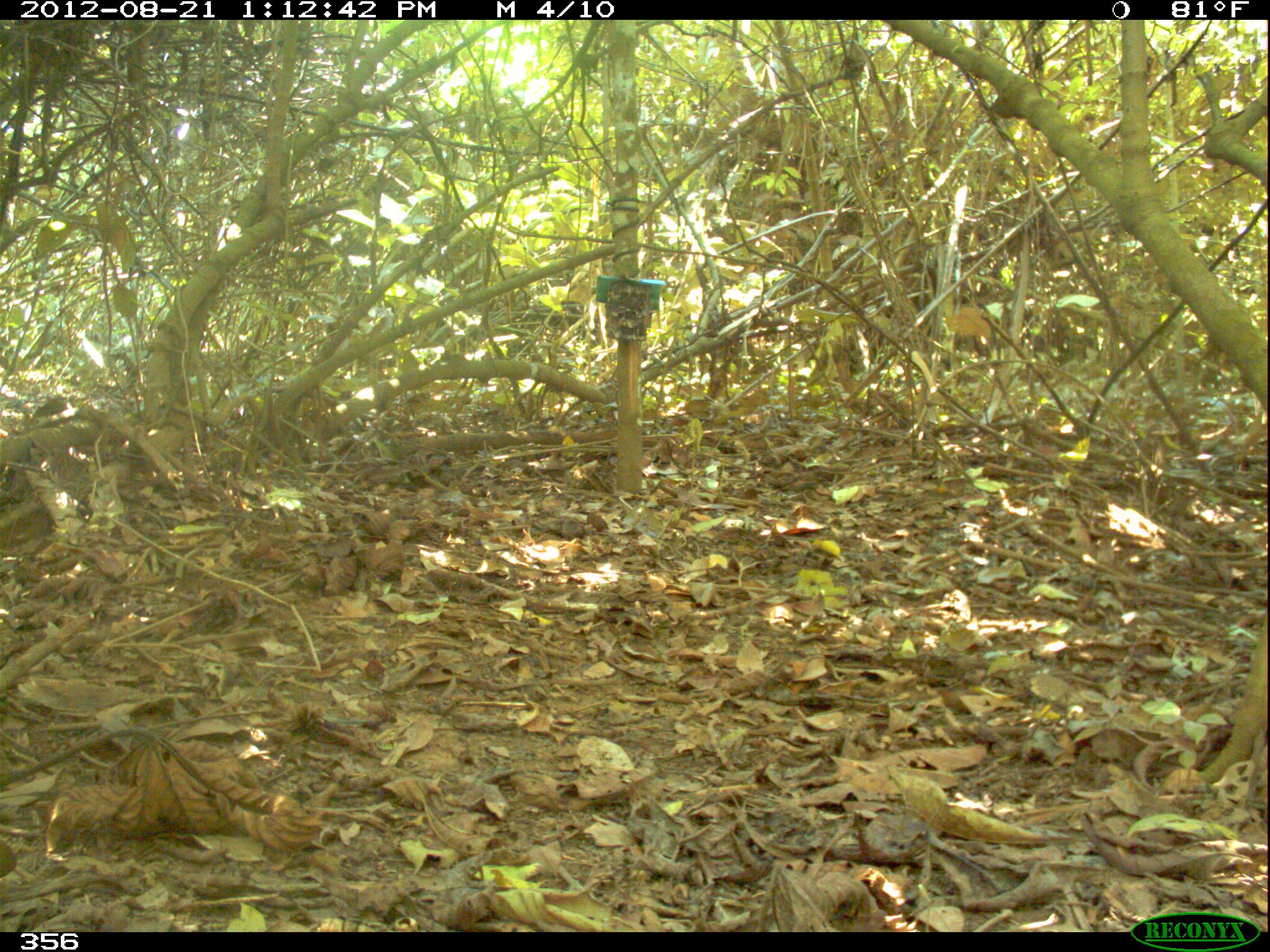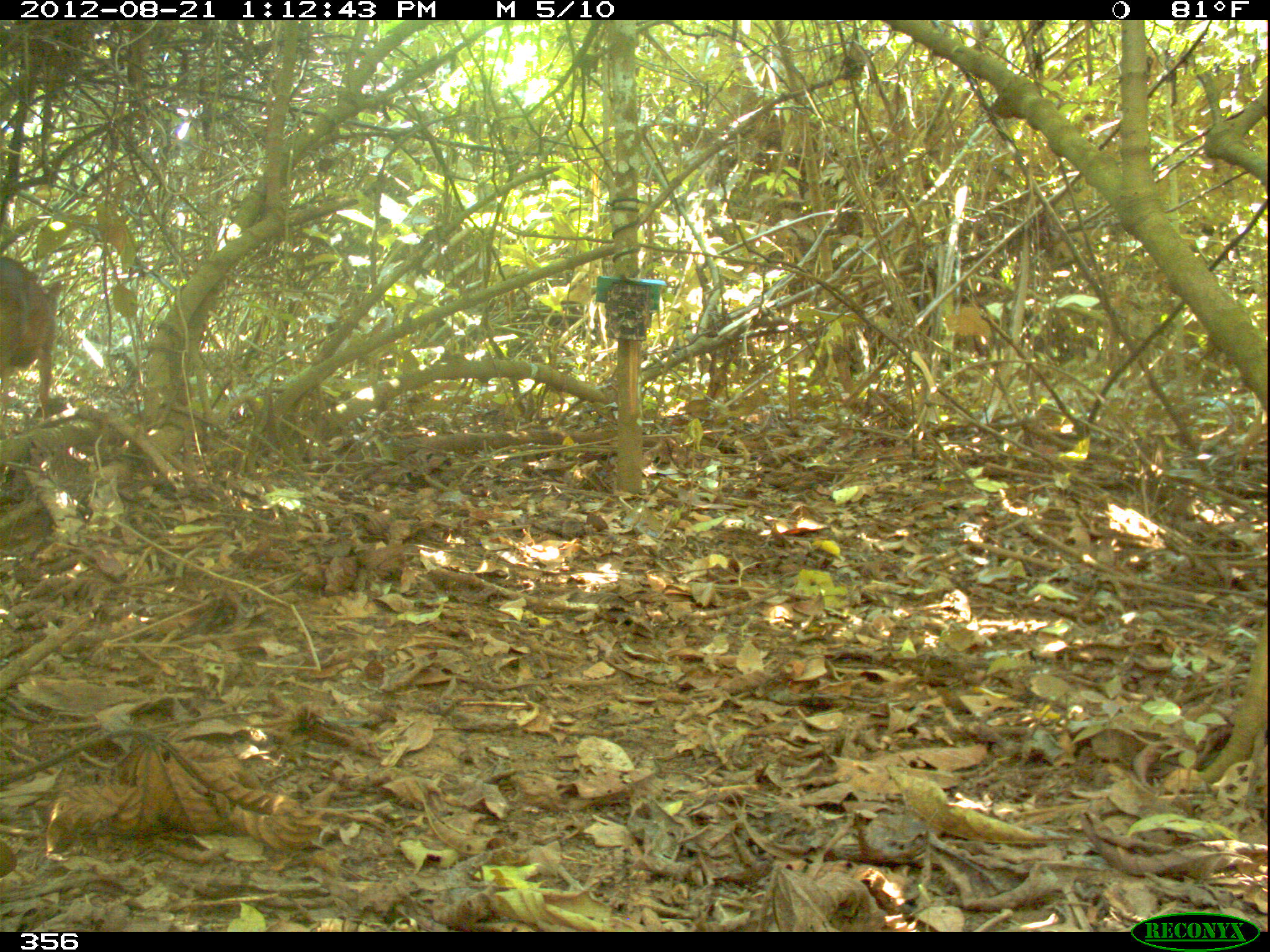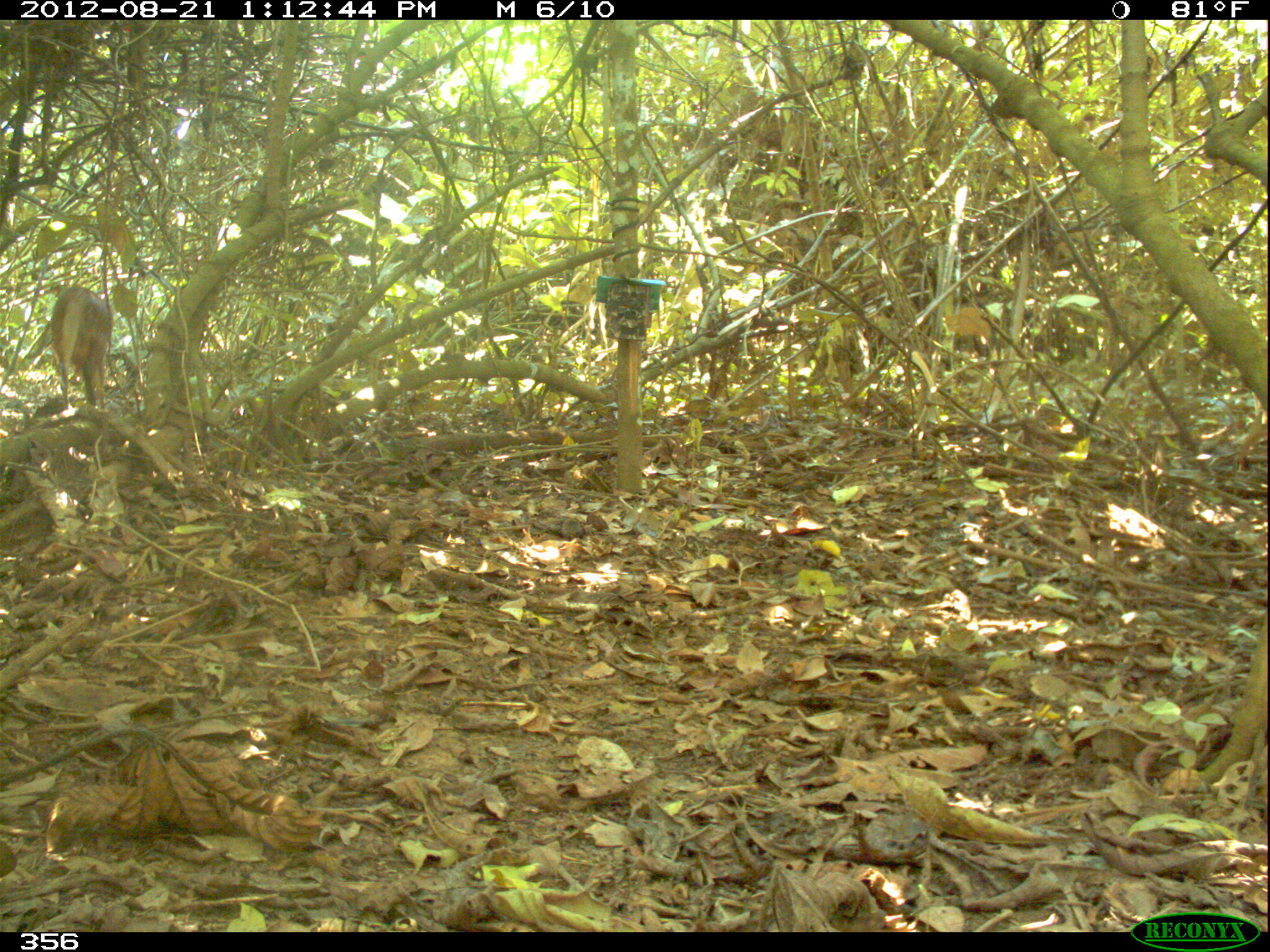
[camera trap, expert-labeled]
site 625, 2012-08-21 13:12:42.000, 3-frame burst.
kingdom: Animalia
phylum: Chordata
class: Mammalia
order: Artiodactyla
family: Cervidae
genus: Mazama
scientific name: Mazama americana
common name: red brocket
Mazama americana (red brocket).